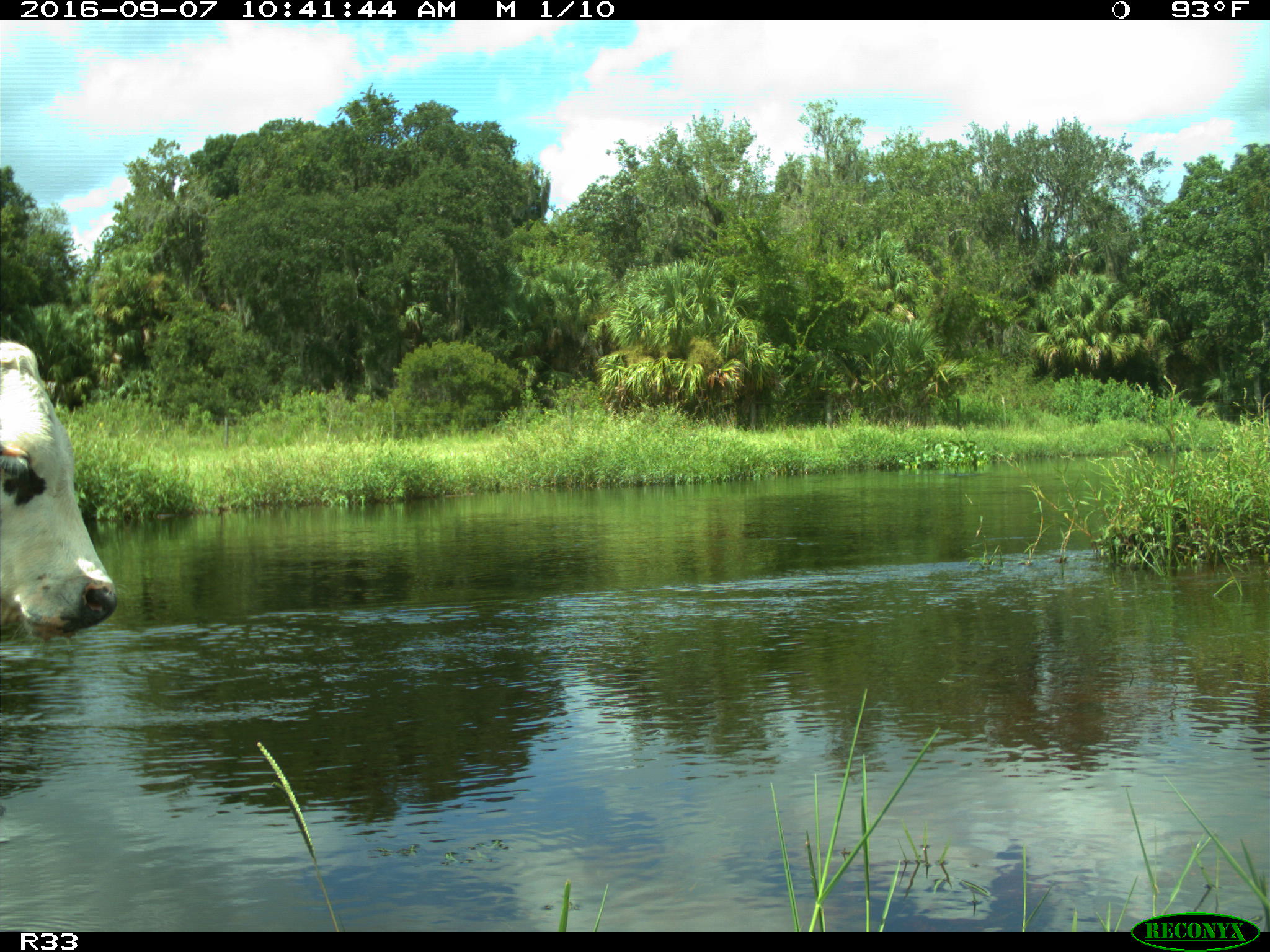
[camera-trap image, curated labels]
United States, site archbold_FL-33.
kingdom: Animalia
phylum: Chordata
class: Mammalia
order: Artiodactyla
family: Bovidae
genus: Bos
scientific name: Bos taurus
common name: domestic cow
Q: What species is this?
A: Bos taurus (domestic cow).